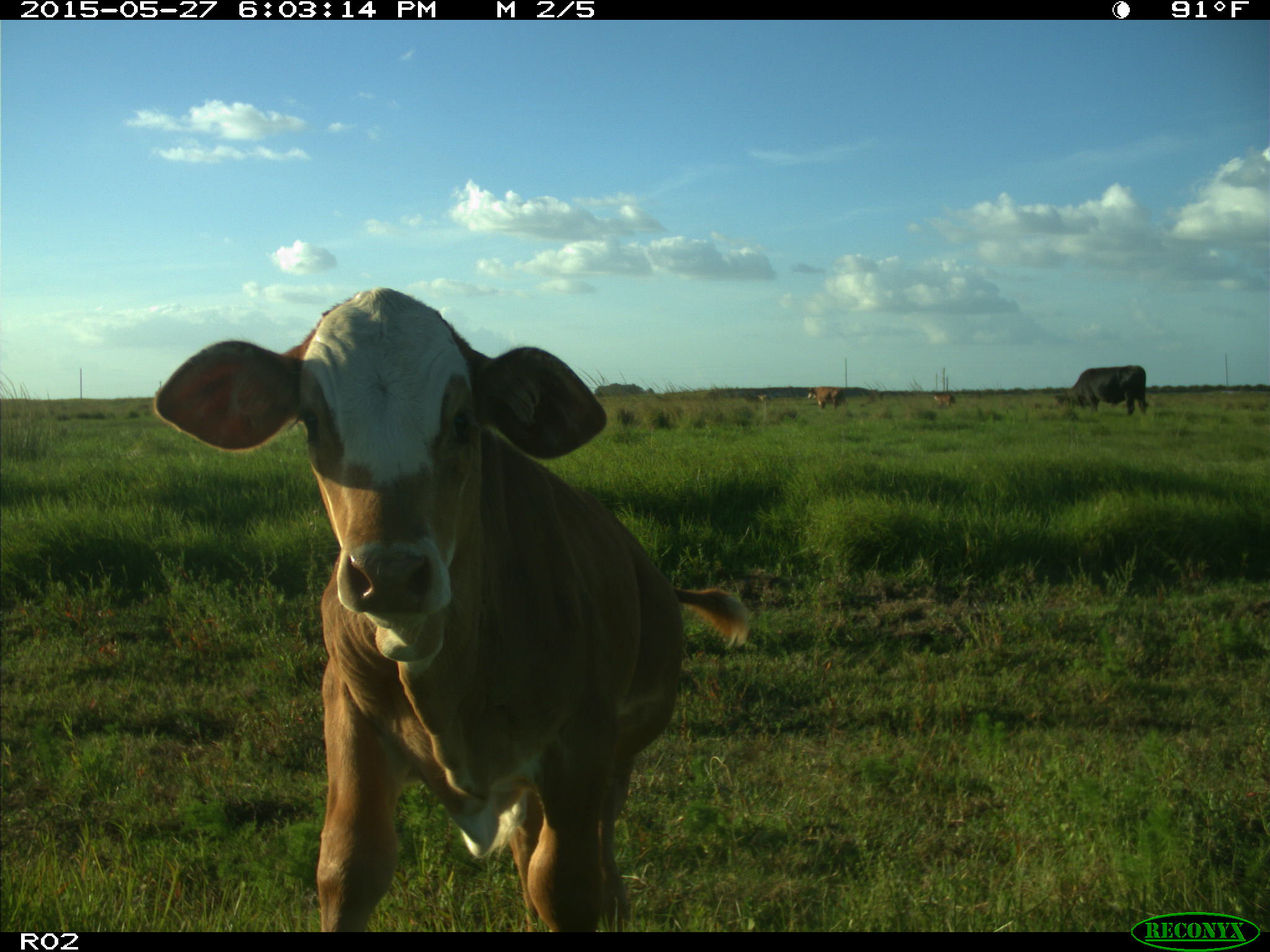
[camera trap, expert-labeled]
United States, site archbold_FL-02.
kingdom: Animalia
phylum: Chordata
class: Mammalia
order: Artiodactyla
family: Bovidae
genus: Bos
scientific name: Bos taurus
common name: domestic cow